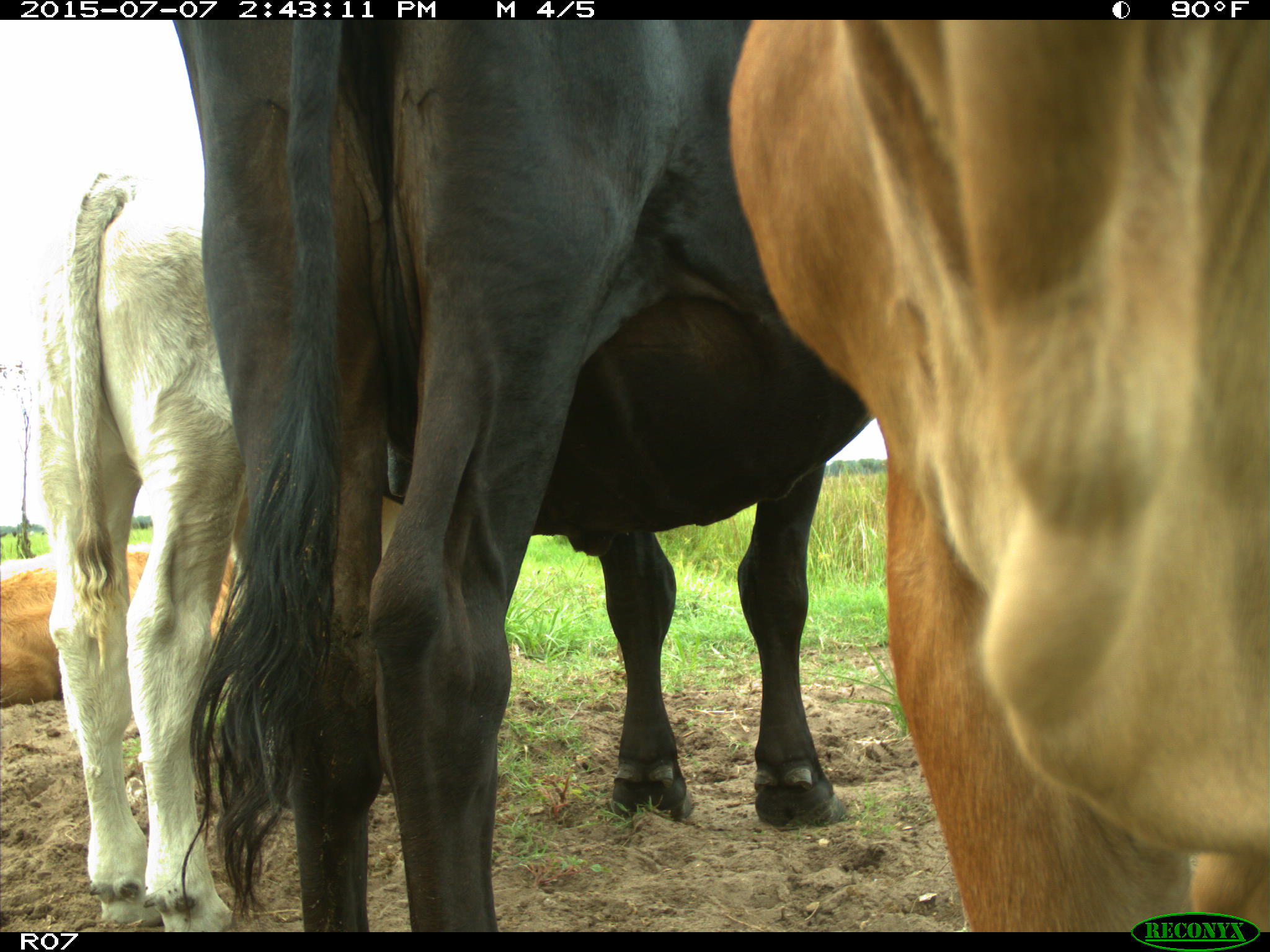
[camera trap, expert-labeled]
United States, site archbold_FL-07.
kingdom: Animalia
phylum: Chordata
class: Mammalia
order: Artiodactyla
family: Bovidae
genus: Bos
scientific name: Bos taurus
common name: domestic cow